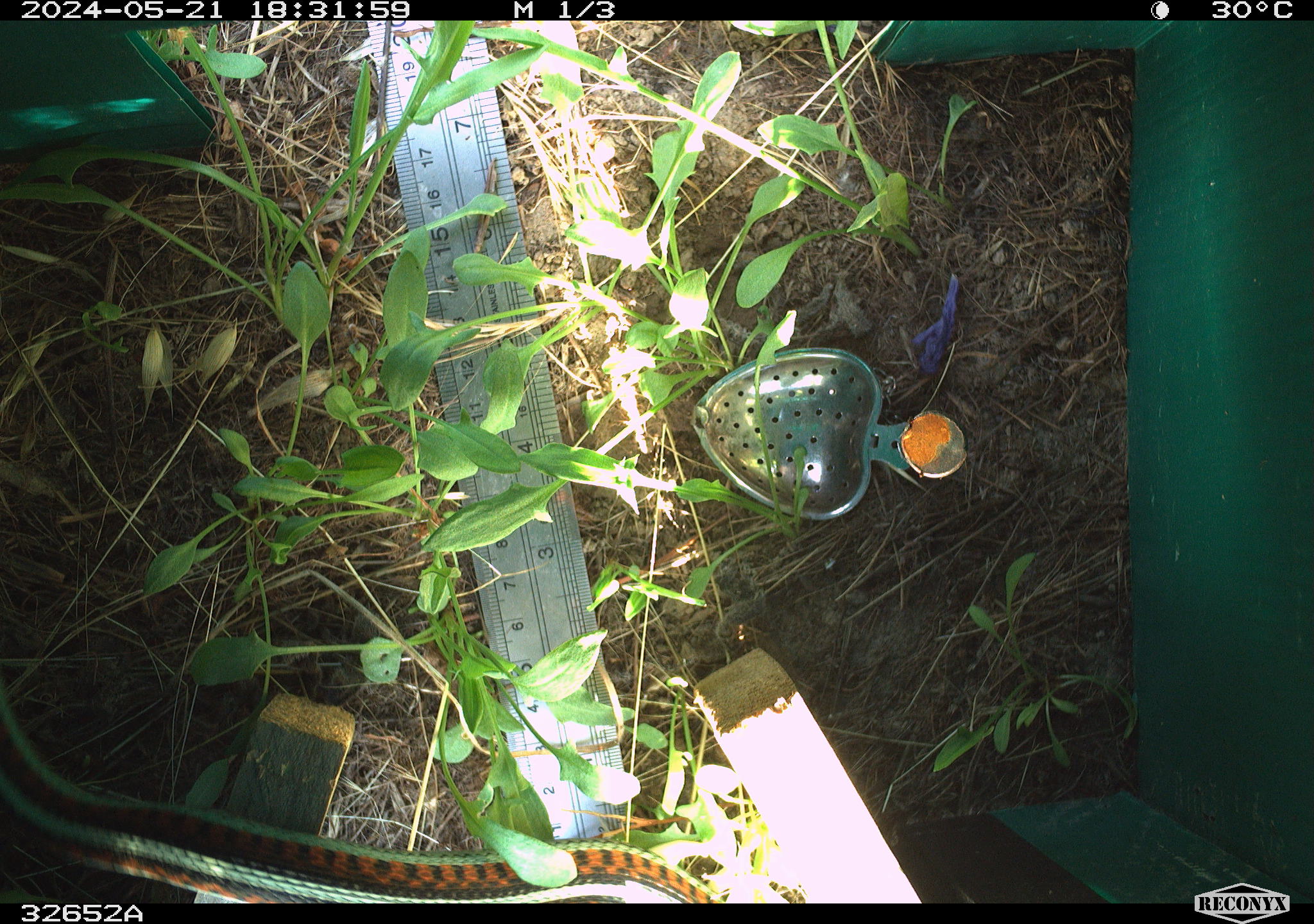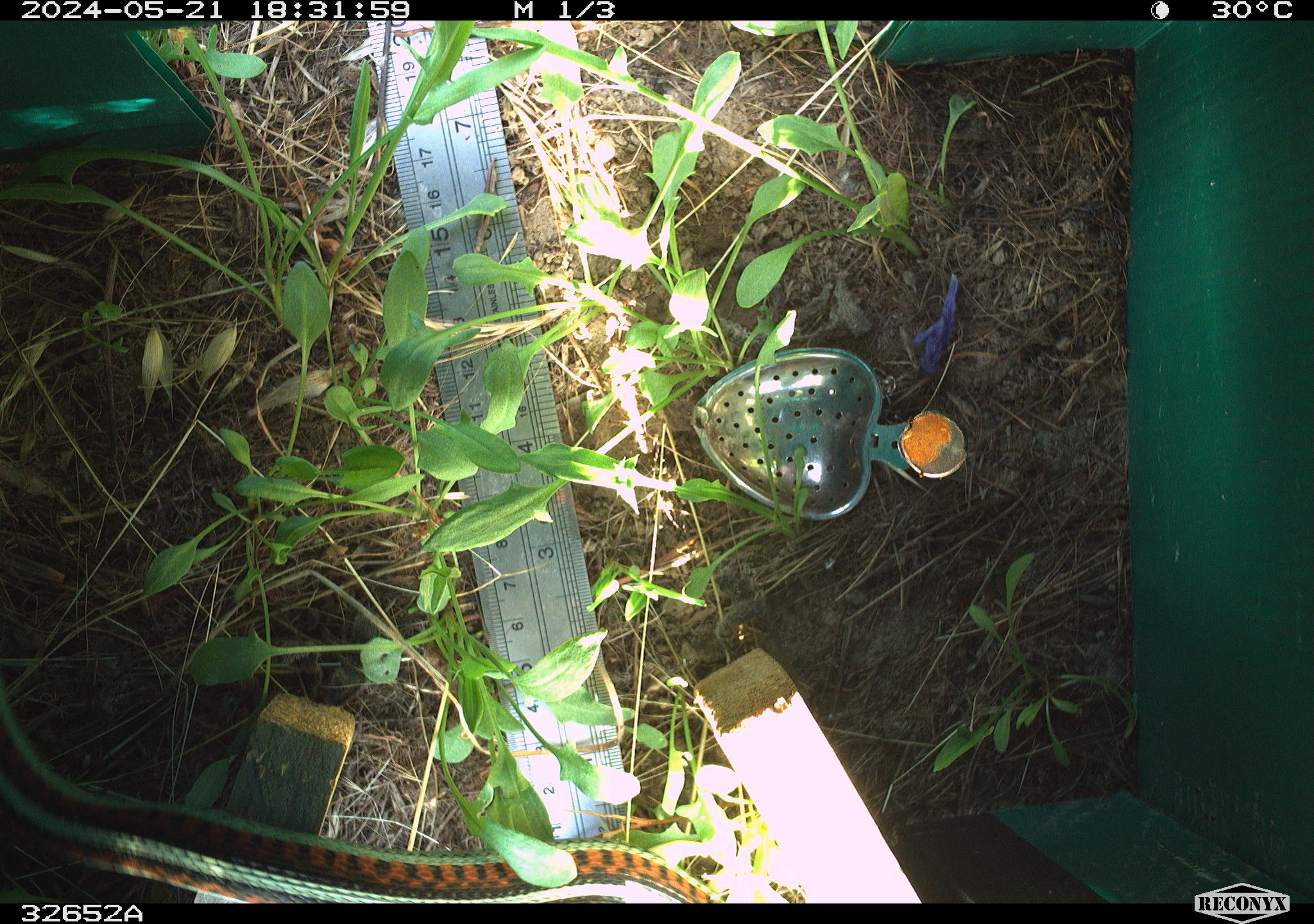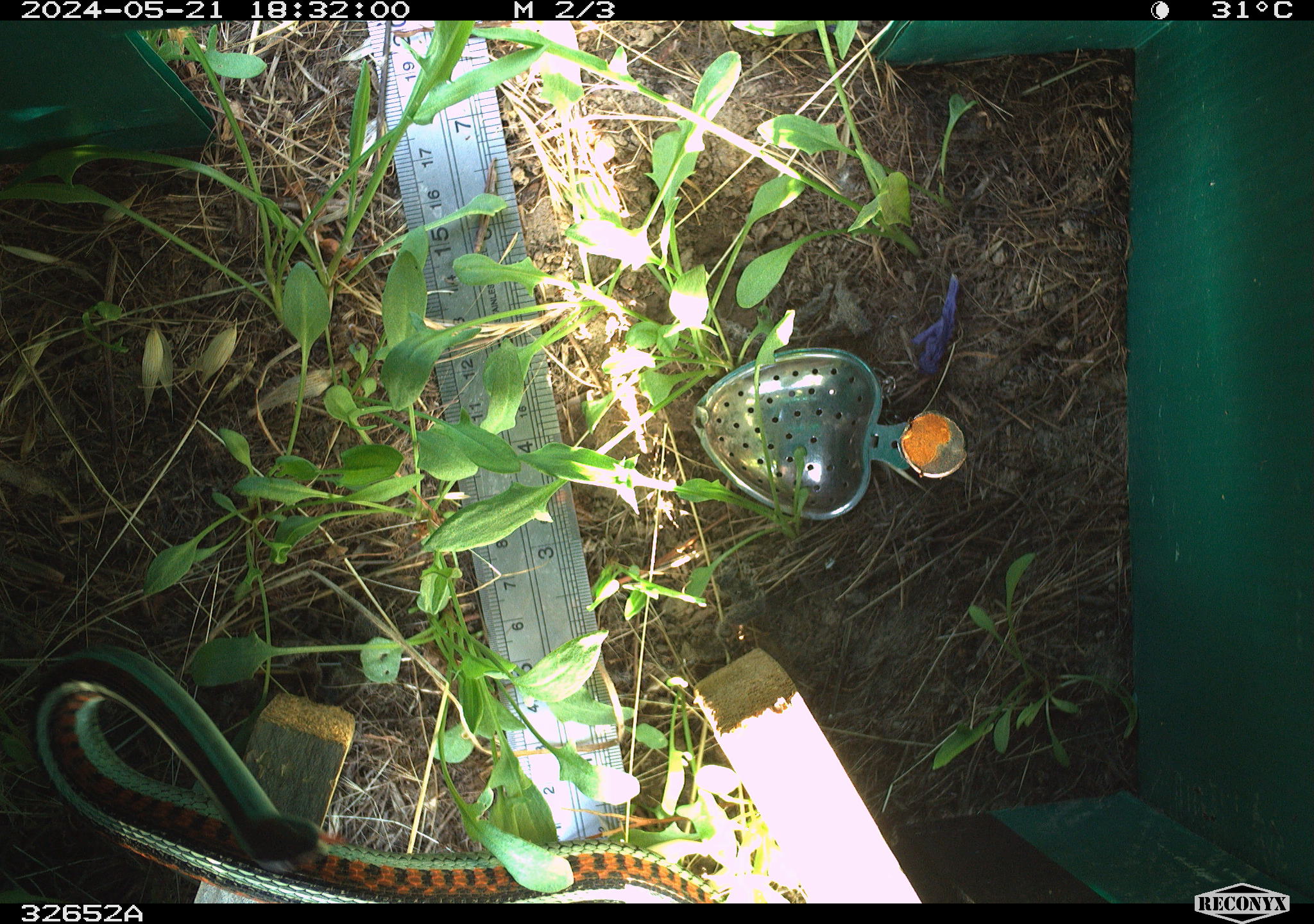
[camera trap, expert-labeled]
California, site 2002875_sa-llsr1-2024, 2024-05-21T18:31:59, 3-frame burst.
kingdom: Animalia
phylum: Chordata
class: Reptilia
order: Squamata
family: Colubridae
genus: Thamnophis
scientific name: Thamnophis sirtalis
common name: common gartersnake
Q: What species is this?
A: Common gartersnake (Thamnophis sirtalis).